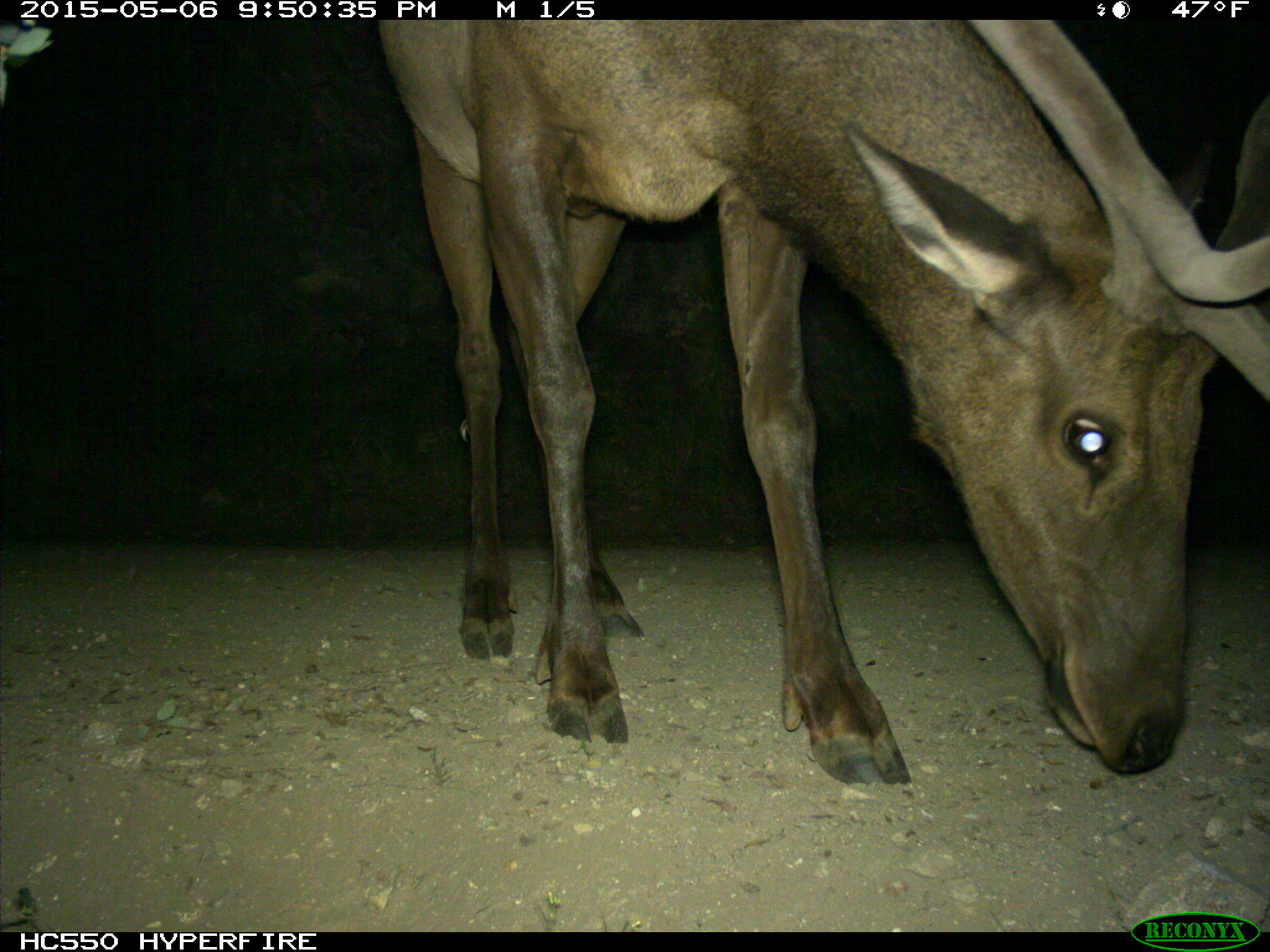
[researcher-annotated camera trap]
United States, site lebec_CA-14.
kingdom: Animalia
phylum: Chordata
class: Mammalia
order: Artiodactyla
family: Cervidae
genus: Cervus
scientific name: Cervus canadensis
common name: elk